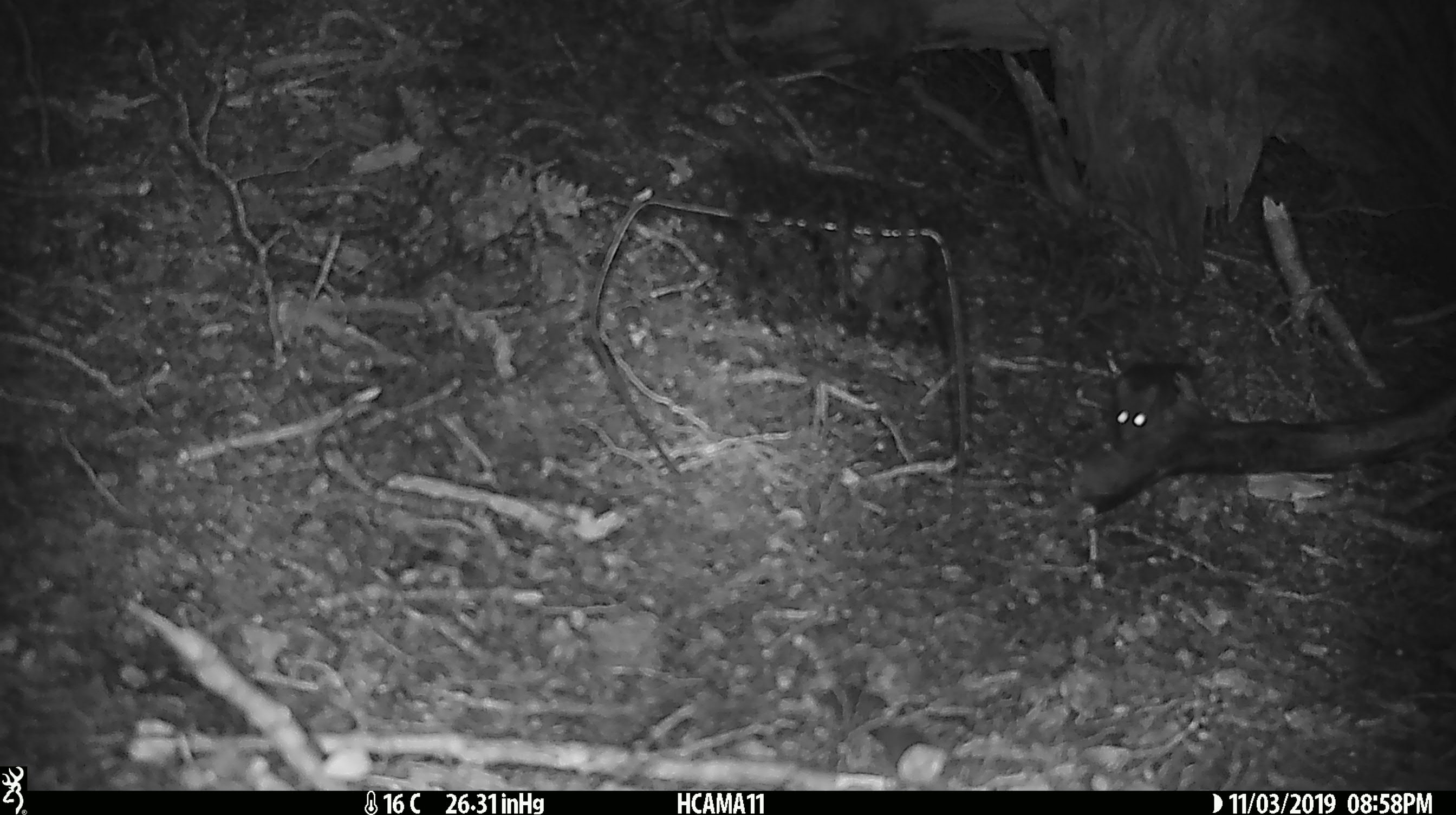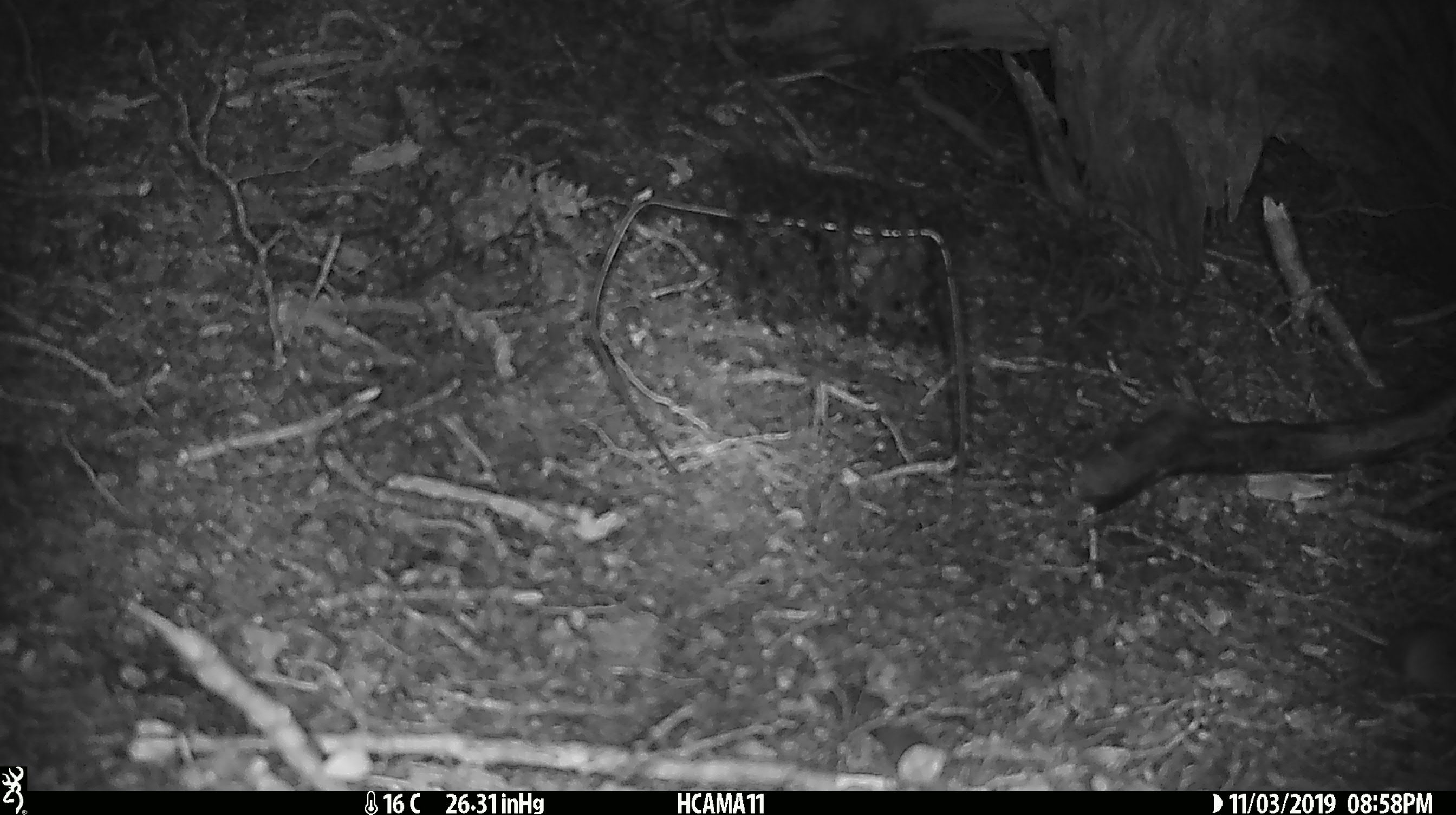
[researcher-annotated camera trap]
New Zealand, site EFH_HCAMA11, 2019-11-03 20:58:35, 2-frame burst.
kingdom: Animalia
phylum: Chordata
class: Mammalia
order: Rodentia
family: Muridae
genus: Mus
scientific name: Mus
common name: mouse